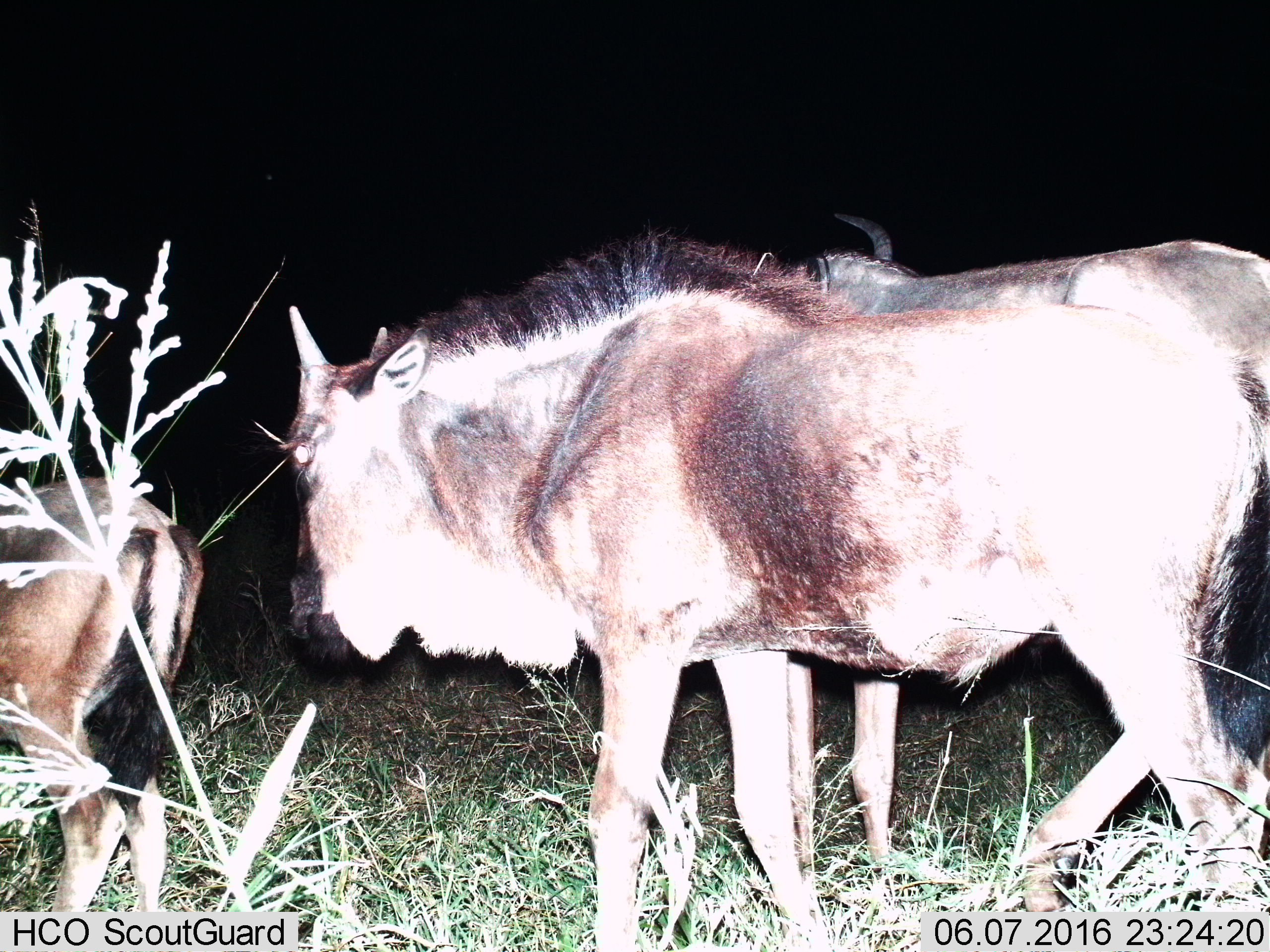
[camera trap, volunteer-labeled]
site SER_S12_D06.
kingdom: Animalia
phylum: Chordata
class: Mammalia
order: Artiodactyla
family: Bovidae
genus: Connochaetes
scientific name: Connochaetes taurinus taurinus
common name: blue wildebeest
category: wildebeestblue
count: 3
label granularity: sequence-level